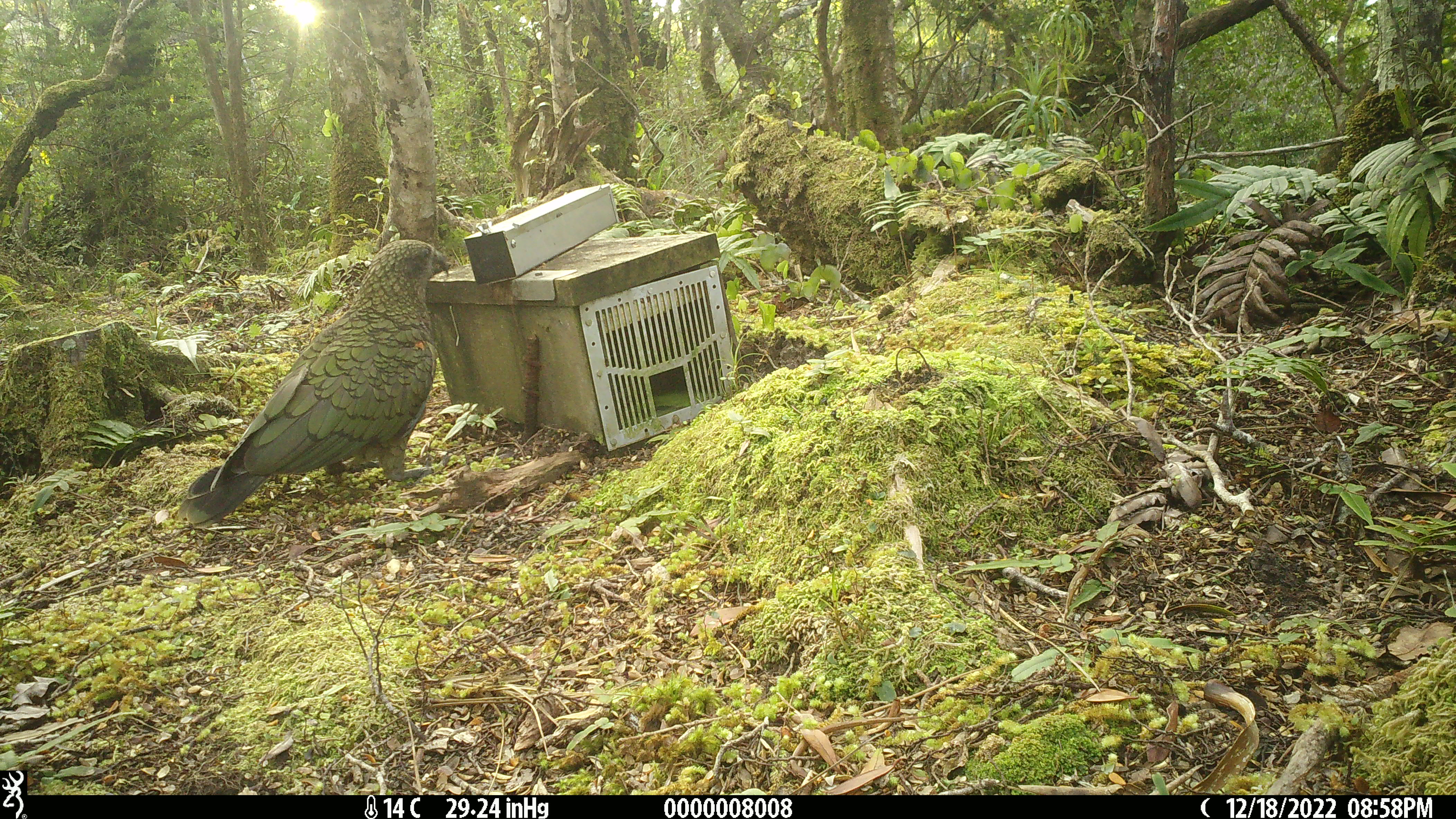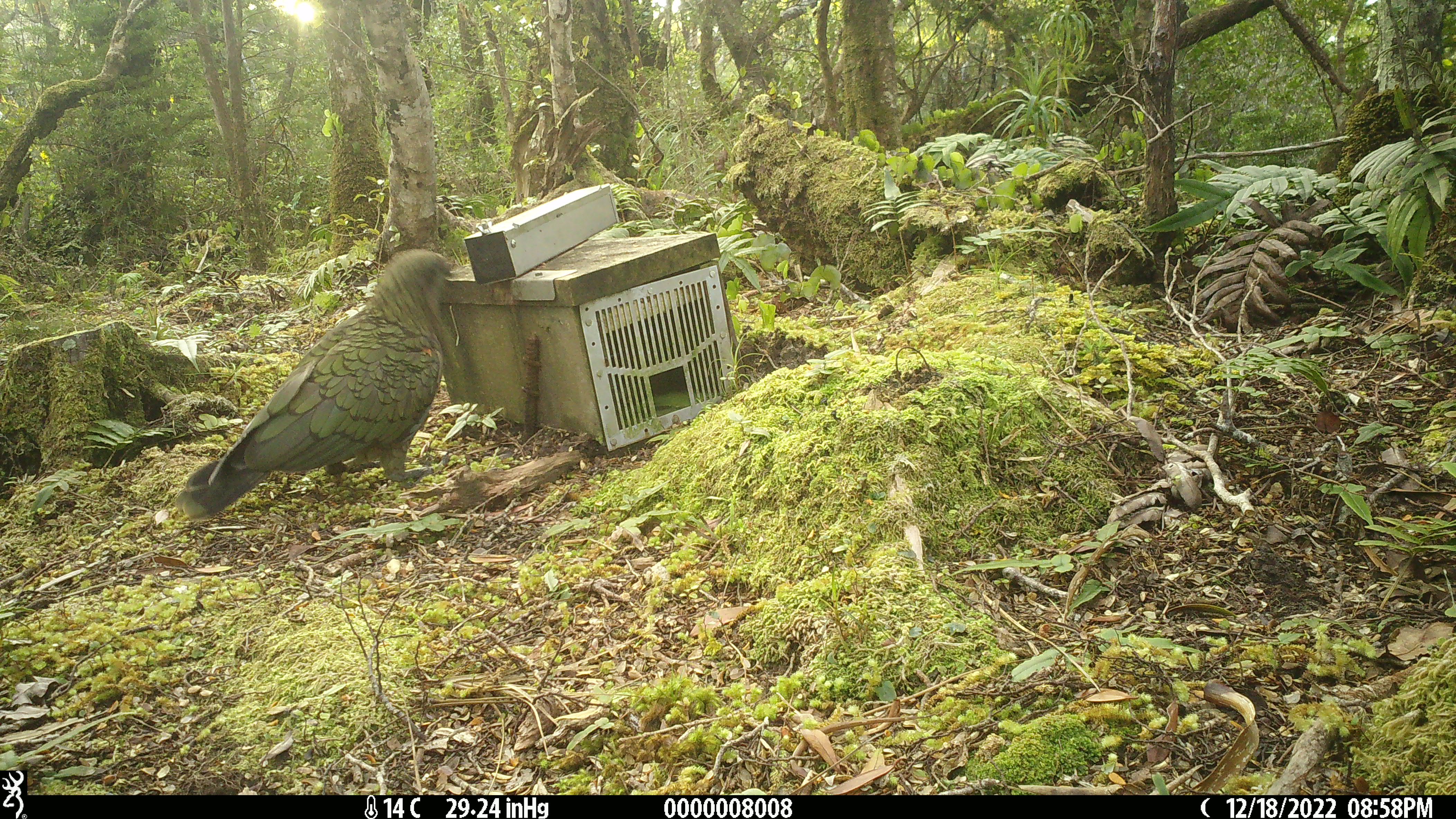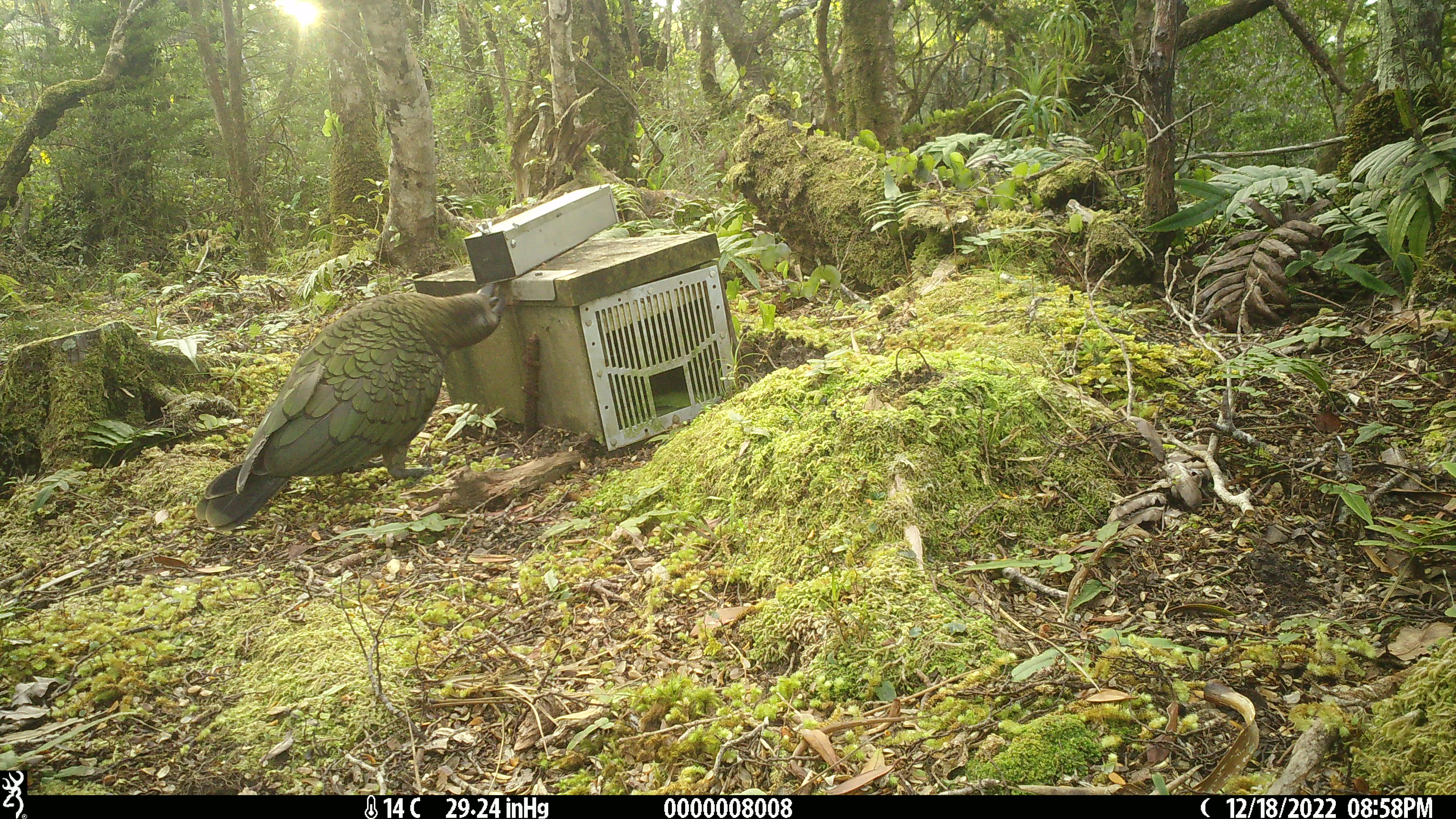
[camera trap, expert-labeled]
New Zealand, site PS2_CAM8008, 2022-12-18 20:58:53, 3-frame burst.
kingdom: Animalia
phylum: Chordata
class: Aves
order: Psittaciformes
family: Strigopidae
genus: Nestor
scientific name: Nestor notabilis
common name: kea